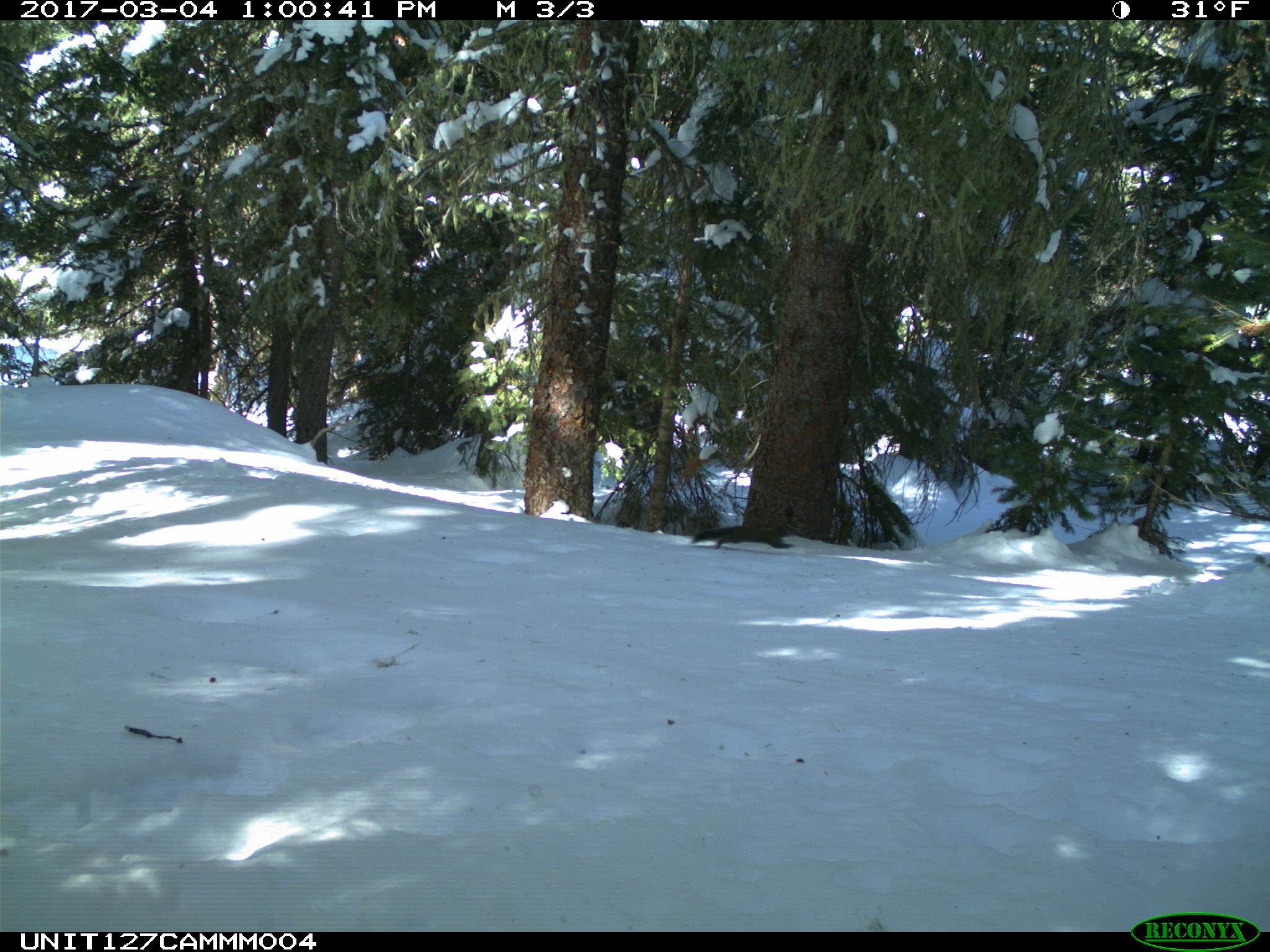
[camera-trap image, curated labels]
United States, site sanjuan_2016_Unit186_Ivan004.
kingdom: Animalia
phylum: Chordata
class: Mammalia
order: Rodentia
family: Sciuridae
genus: Tamiasciurus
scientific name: Tamiasciurus hudsonicus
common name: american red squirrel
Tamiasciurus hudsonicus (american red squirrel).